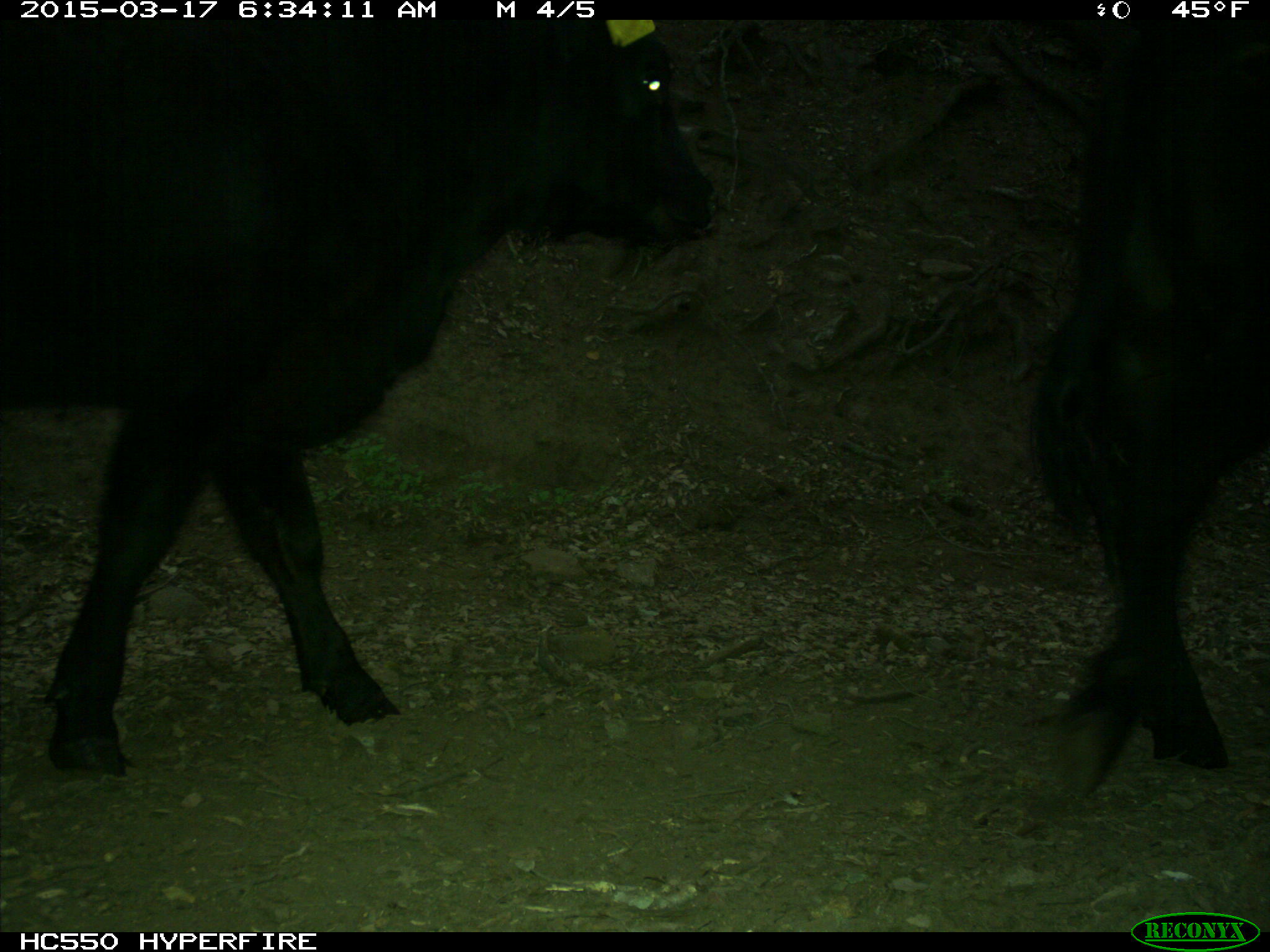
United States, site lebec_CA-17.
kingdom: Animalia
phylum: Chordata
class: Mammalia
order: Artiodactyla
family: Bovidae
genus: Bos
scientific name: Bos taurus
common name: domestic cow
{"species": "Bos taurus (domestic cow)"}